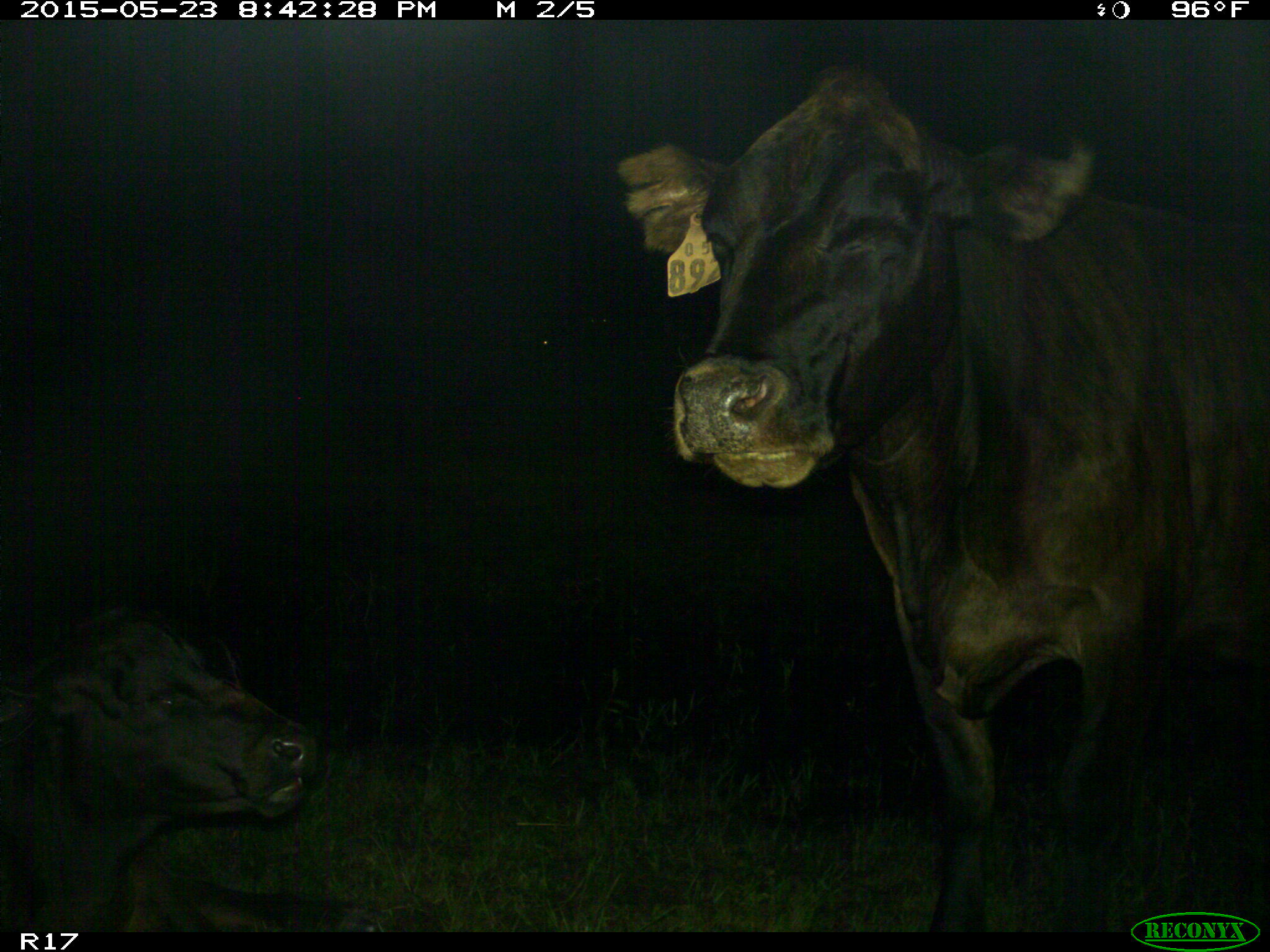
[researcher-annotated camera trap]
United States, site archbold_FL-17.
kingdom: Animalia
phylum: Chordata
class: Mammalia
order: Artiodactyla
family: Bovidae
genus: Bos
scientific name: Bos taurus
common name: domestic cow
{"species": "Bos taurus (domestic cow)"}